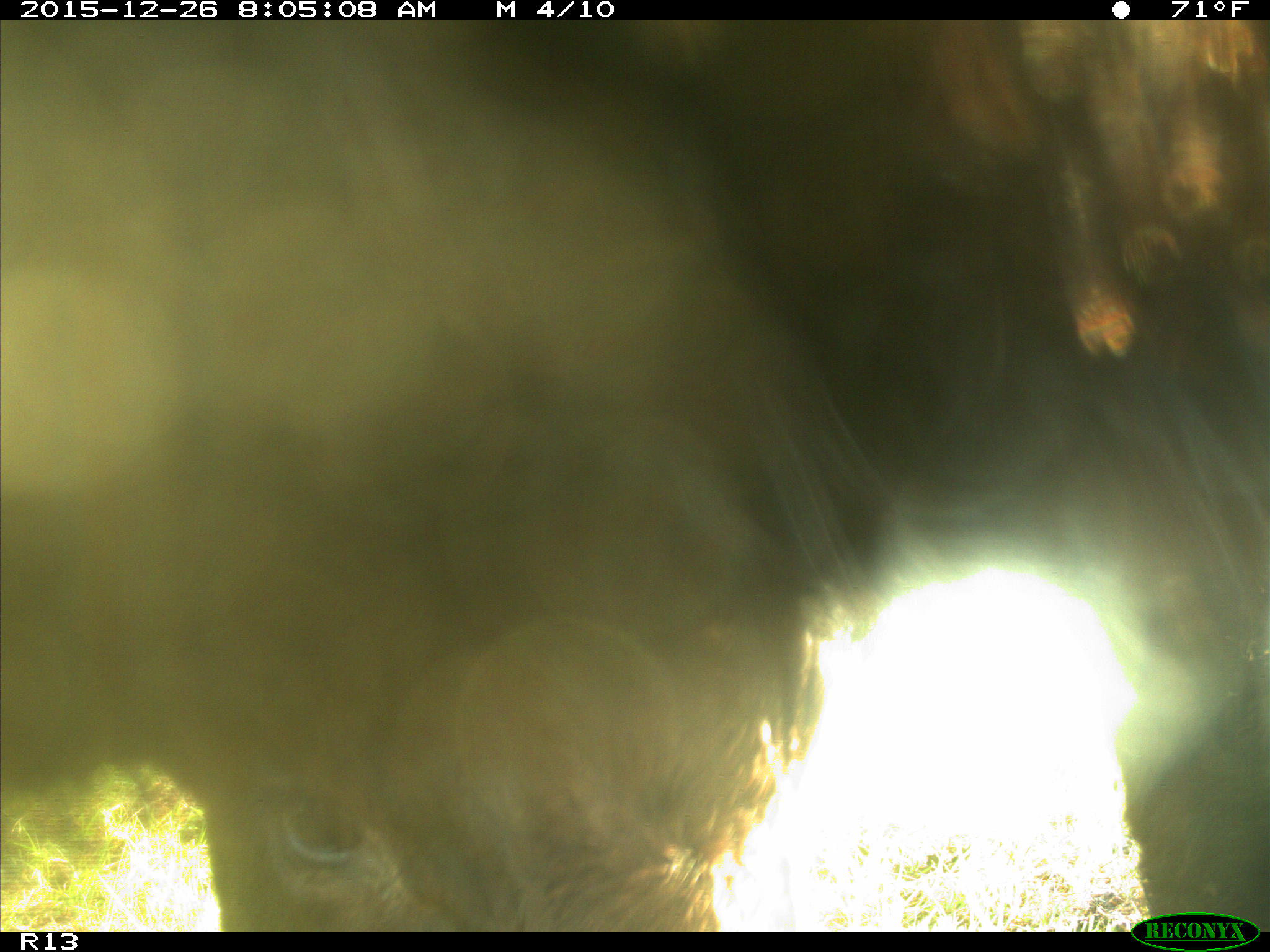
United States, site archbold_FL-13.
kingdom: Animalia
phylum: Chordata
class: Mammalia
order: Artiodactyla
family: Bovidae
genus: Bos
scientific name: Bos taurus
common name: domestic cow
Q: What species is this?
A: Bos taurus (domestic cow).